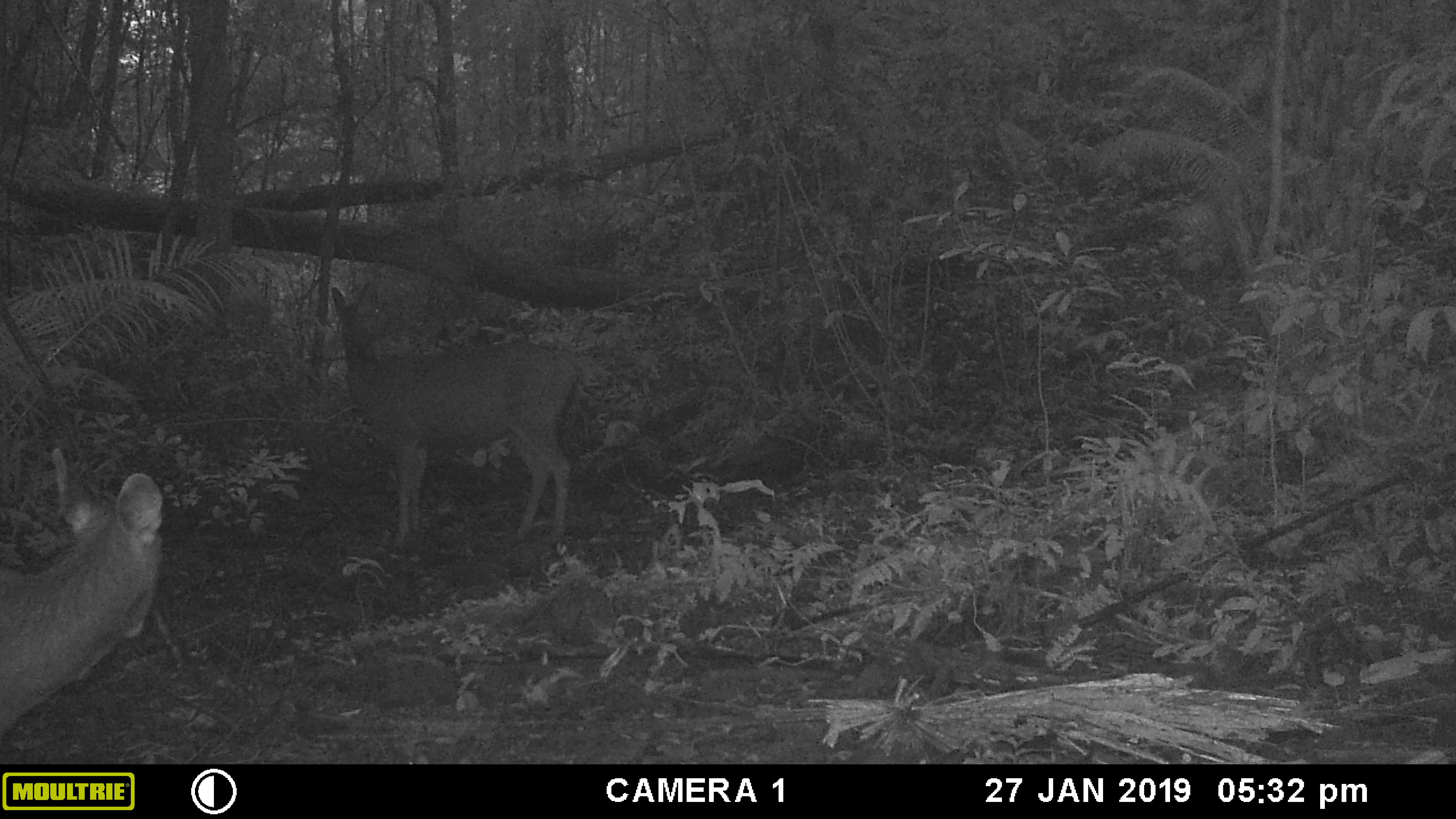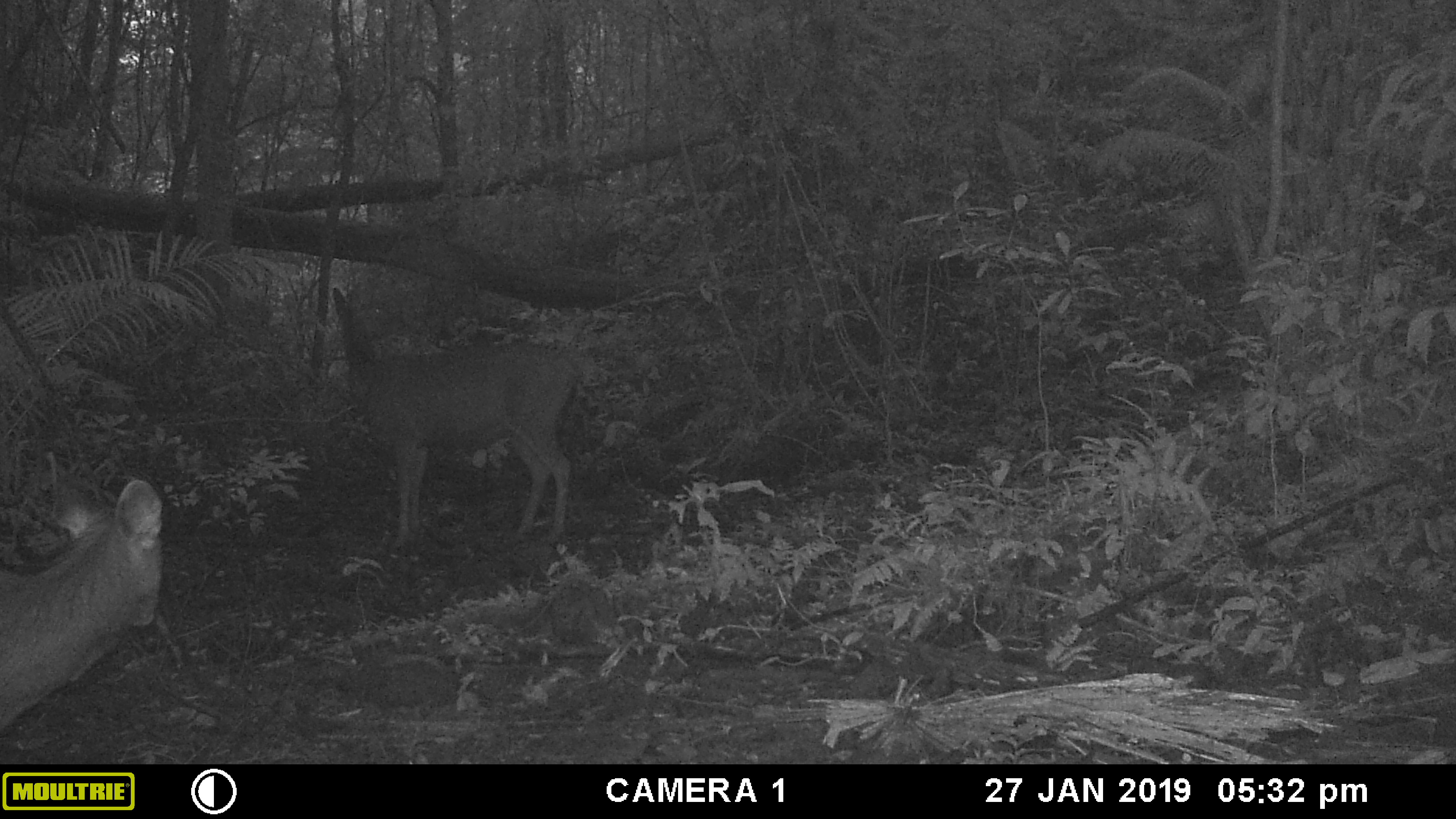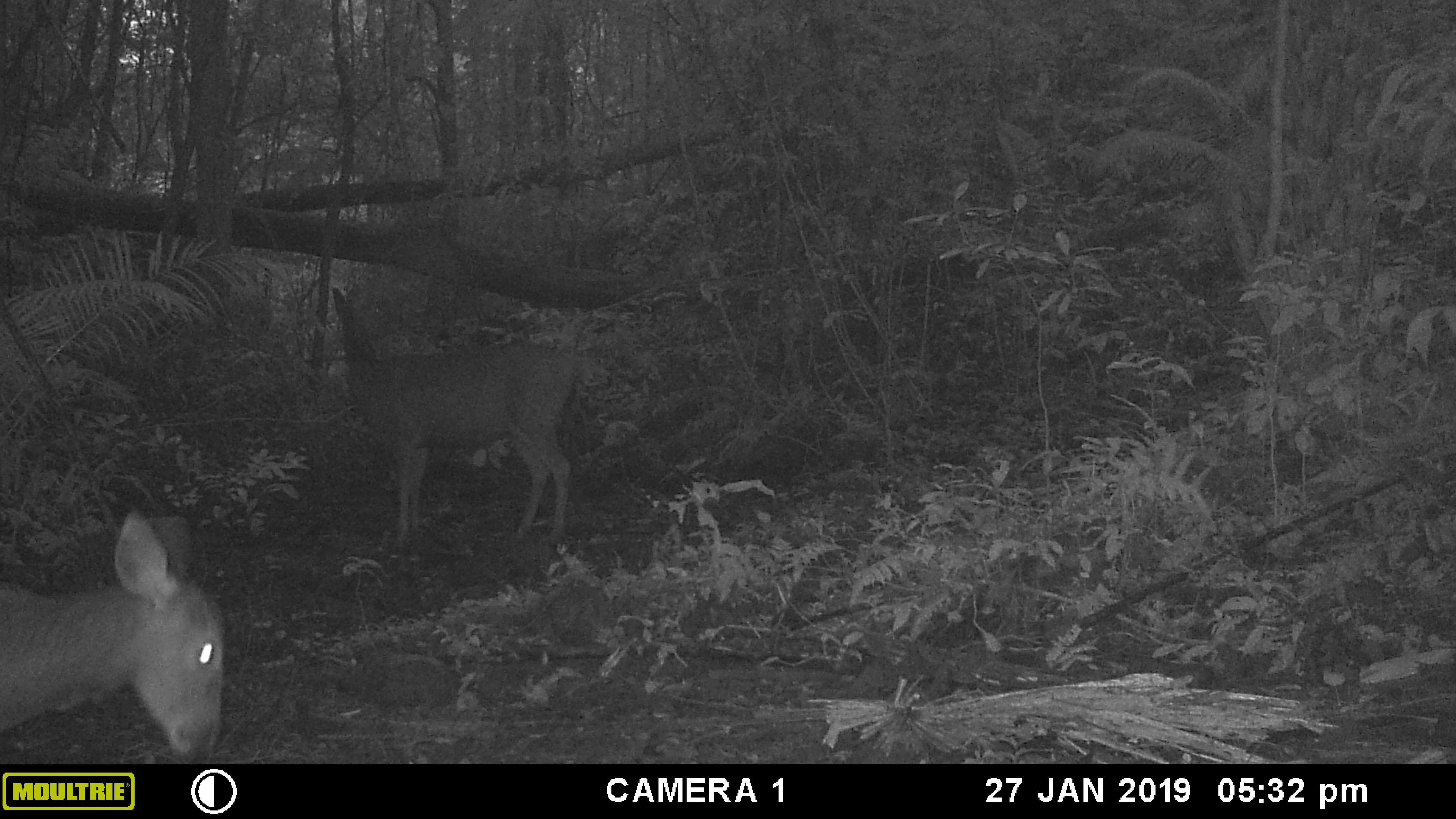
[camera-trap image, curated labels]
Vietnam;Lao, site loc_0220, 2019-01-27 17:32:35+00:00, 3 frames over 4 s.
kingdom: Animalia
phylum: Chordata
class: Mammalia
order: Artiodactyla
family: Cervidae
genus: Rusa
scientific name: Rusa unicolor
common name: sambar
Sambar (Rusa unicolor). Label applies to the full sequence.